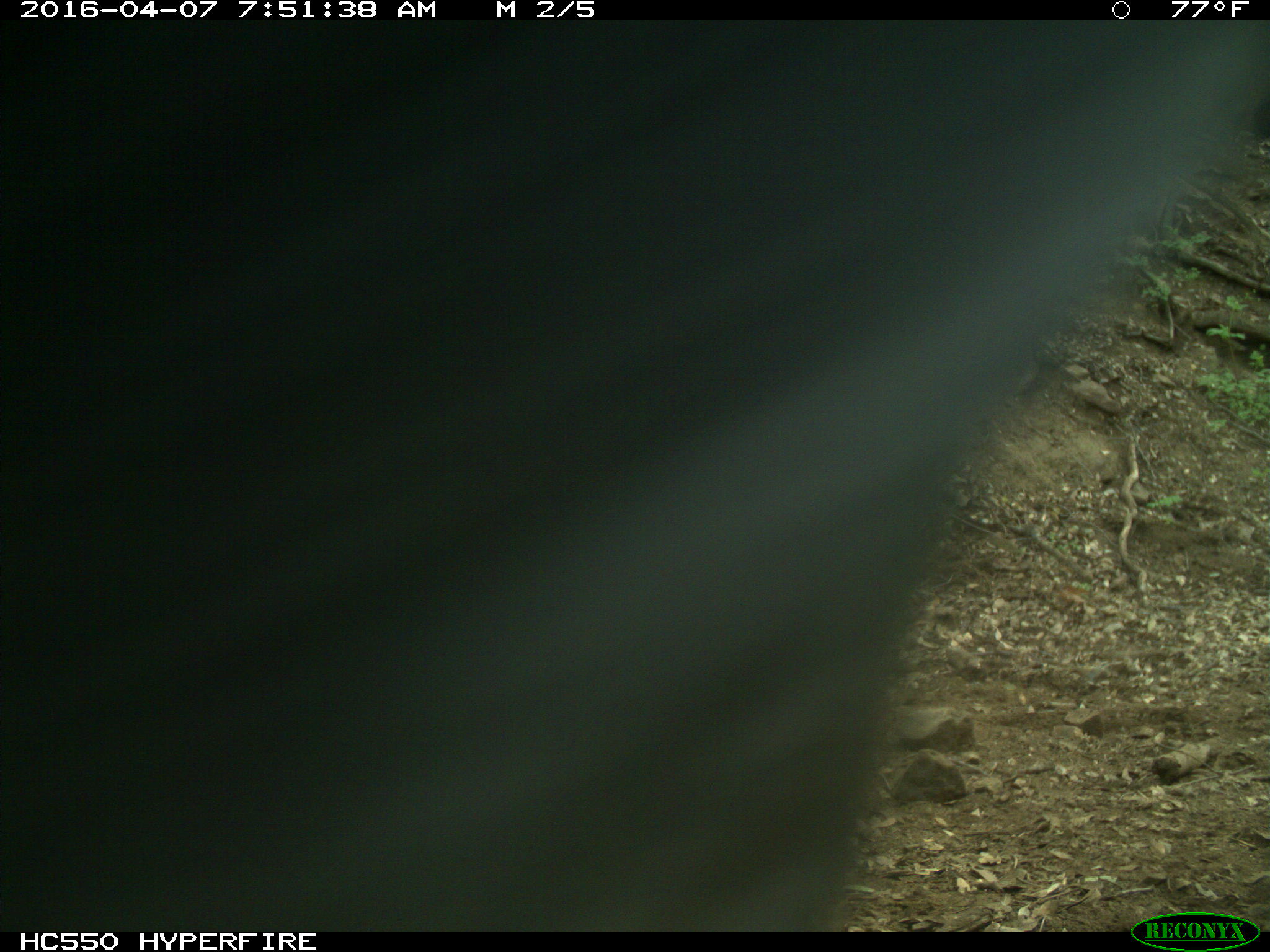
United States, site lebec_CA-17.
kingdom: Animalia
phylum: Chordata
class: Mammalia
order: Artiodactyla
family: Bovidae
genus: Bos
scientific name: Bos taurus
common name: domestic cow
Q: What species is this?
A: Bos taurus (domestic cow).